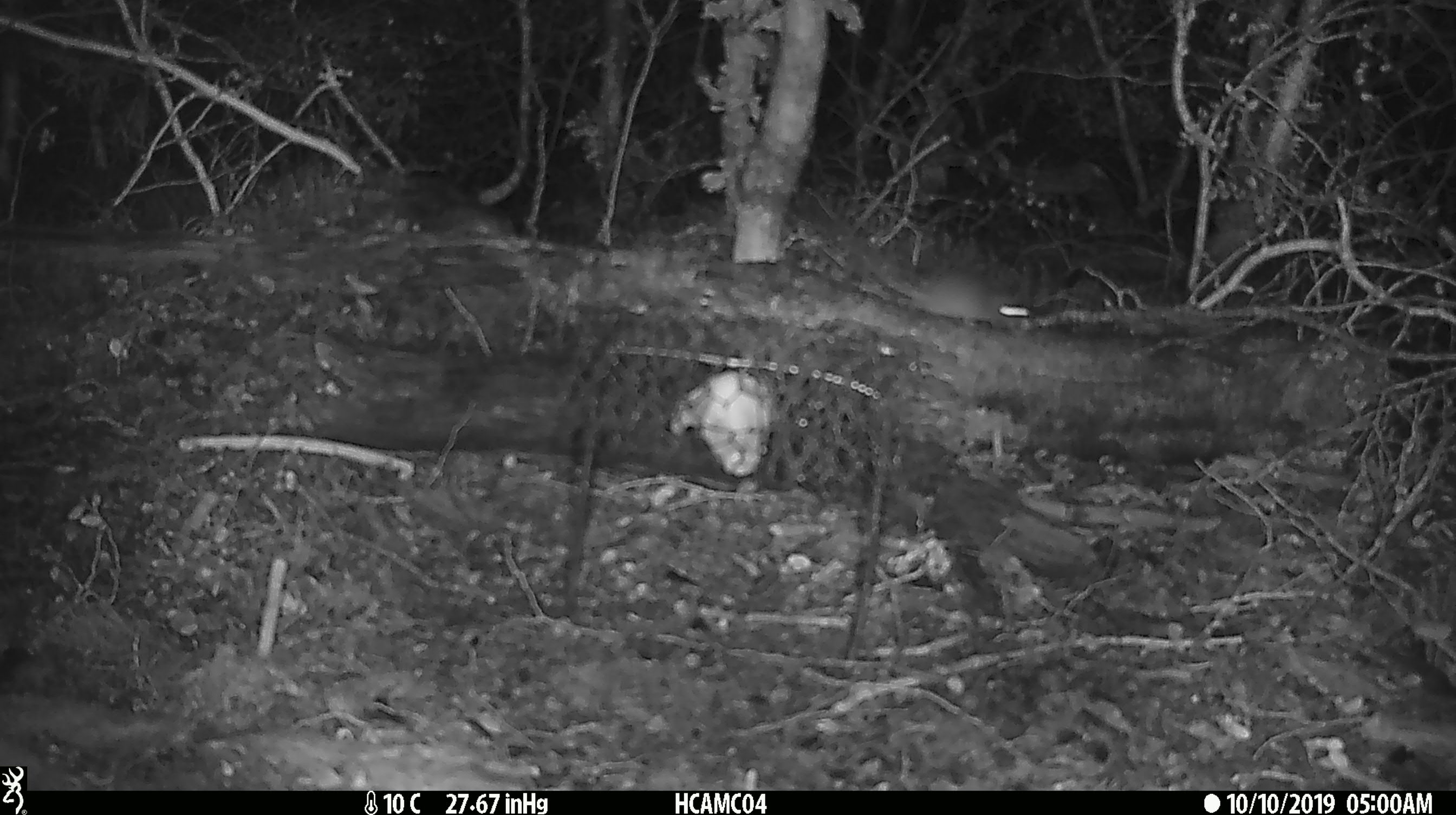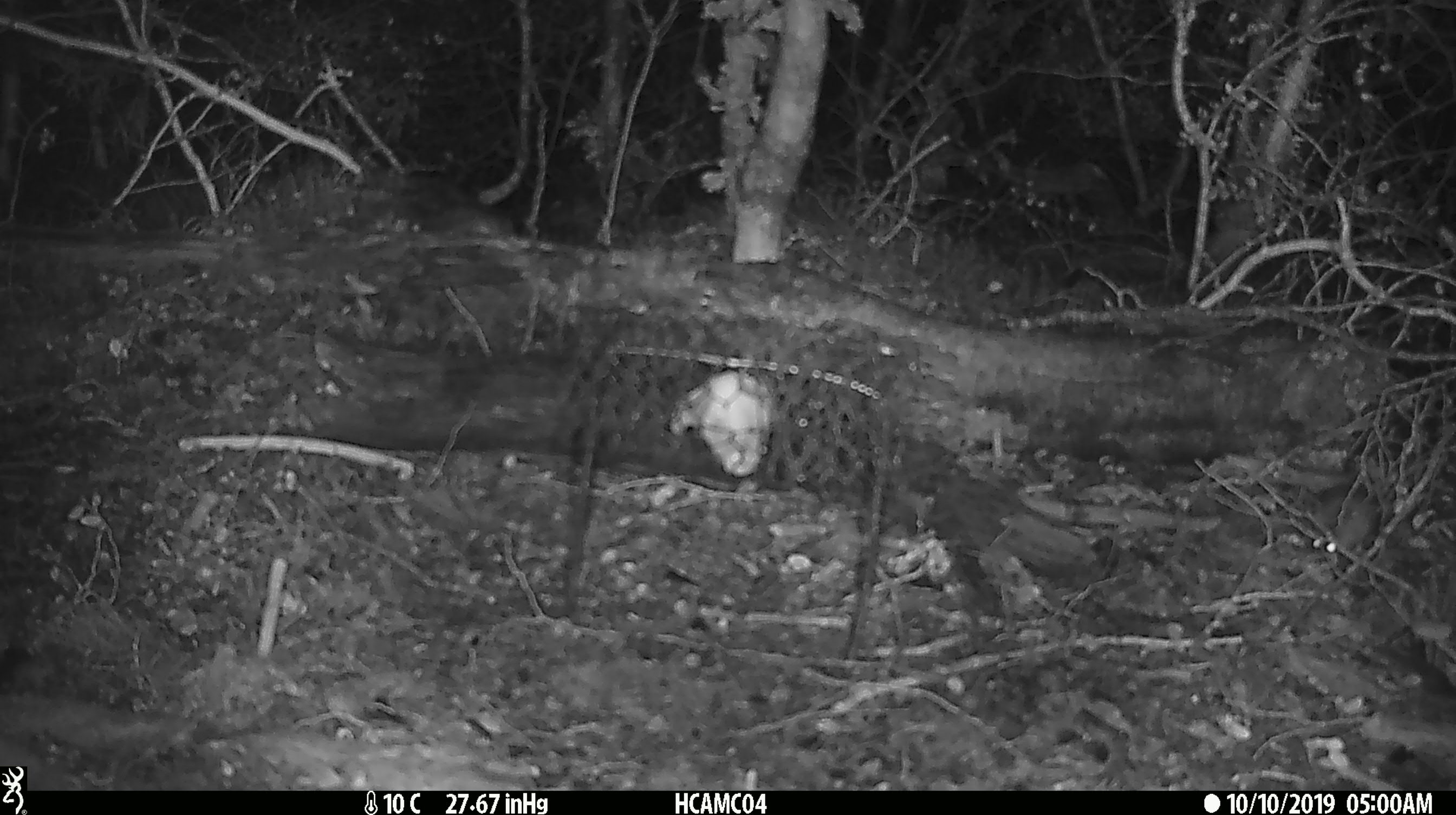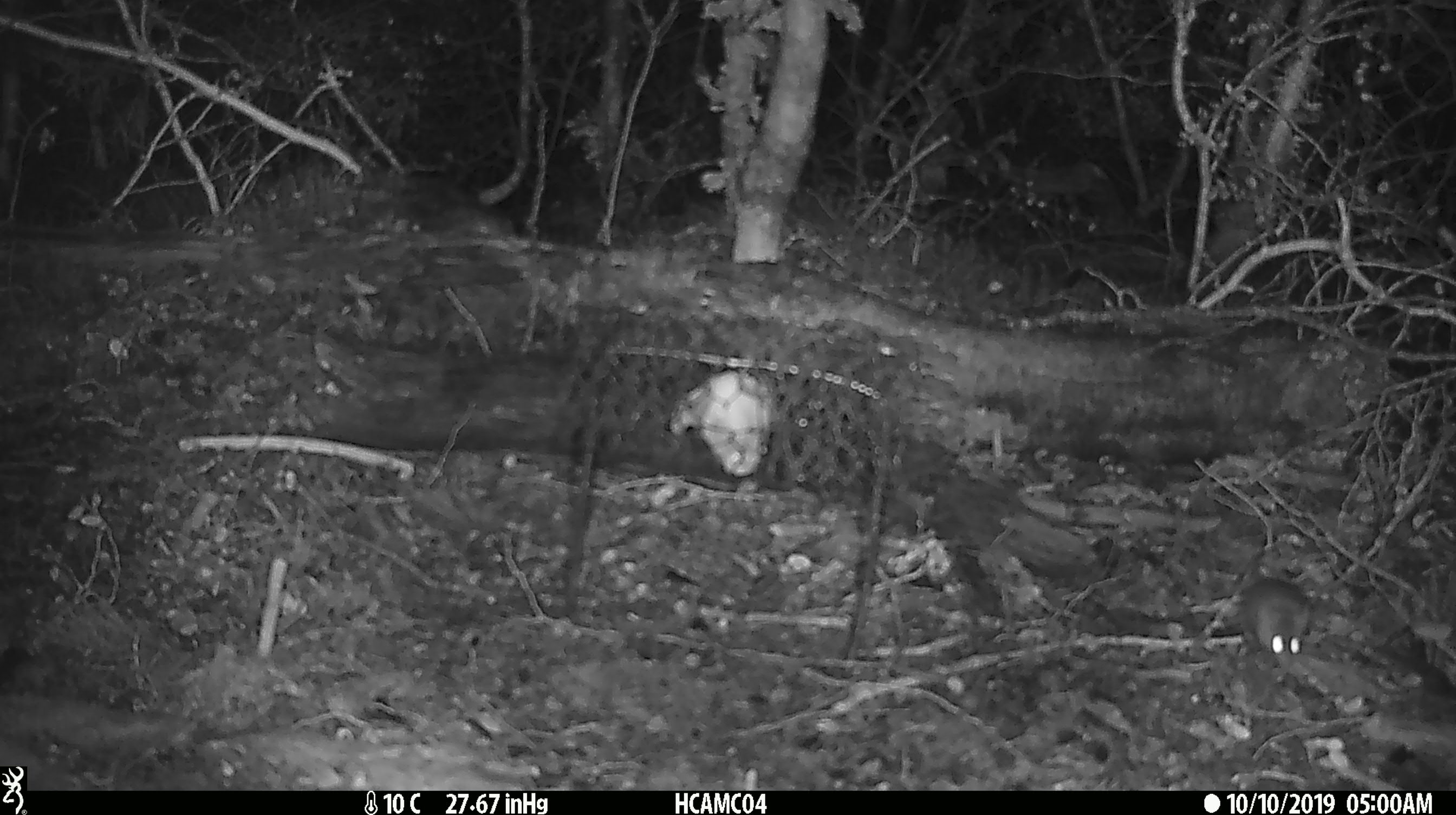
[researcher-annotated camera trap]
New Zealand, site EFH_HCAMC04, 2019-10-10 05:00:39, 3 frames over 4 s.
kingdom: Animalia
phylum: Chordata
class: Mammalia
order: Rodentia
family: Muridae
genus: Mus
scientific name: Mus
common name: mouse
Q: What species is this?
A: Mouse (Mus).